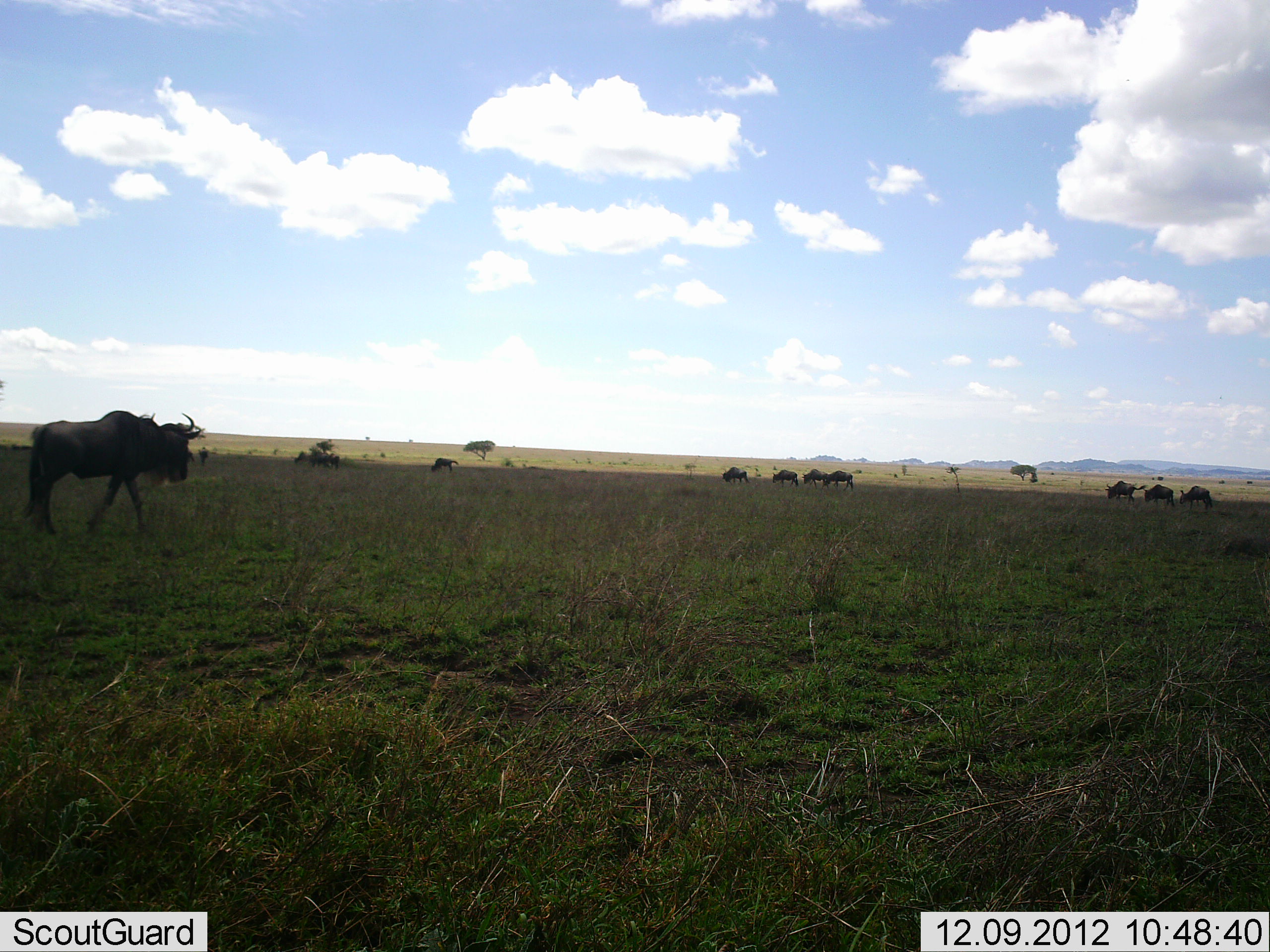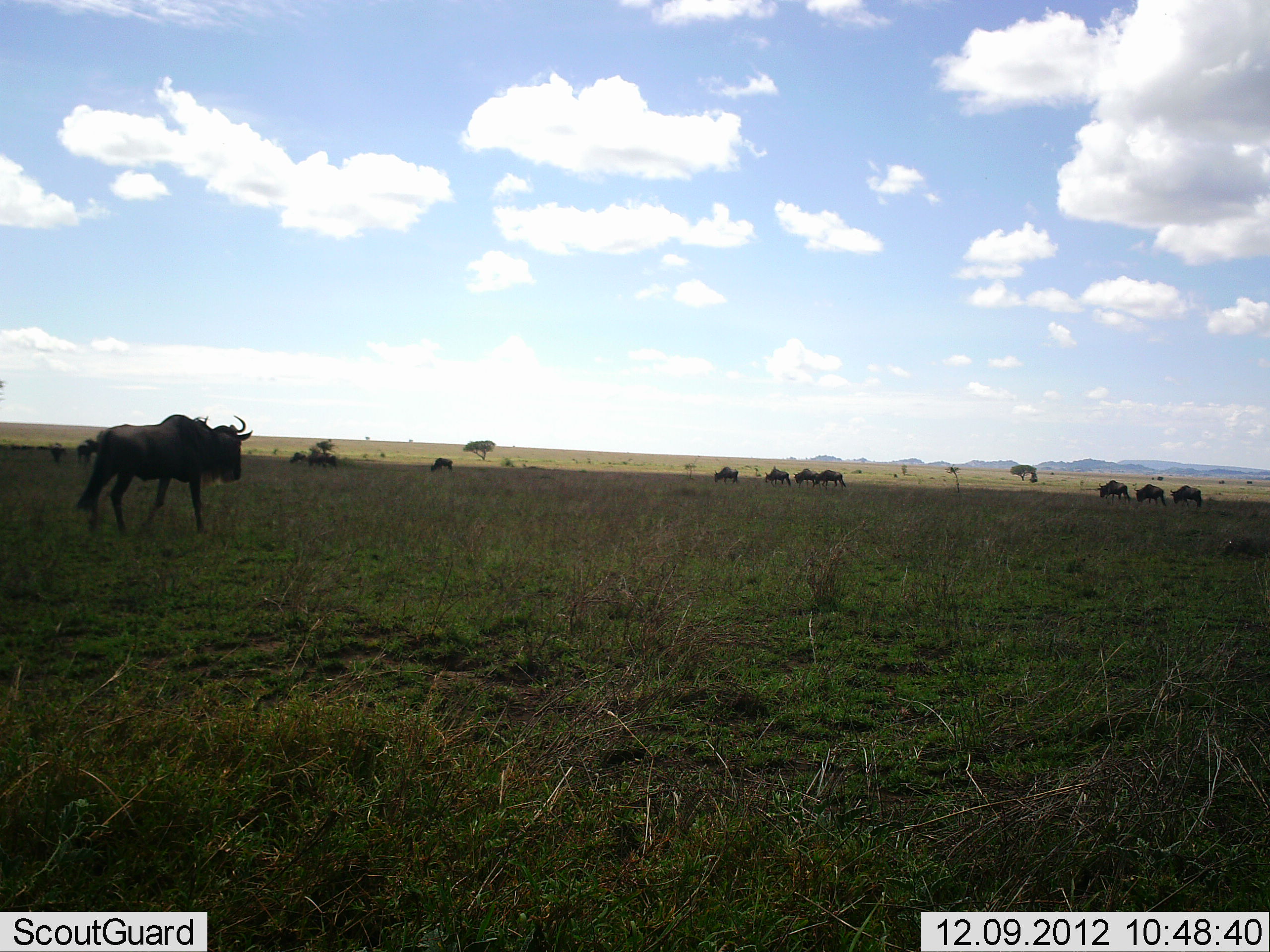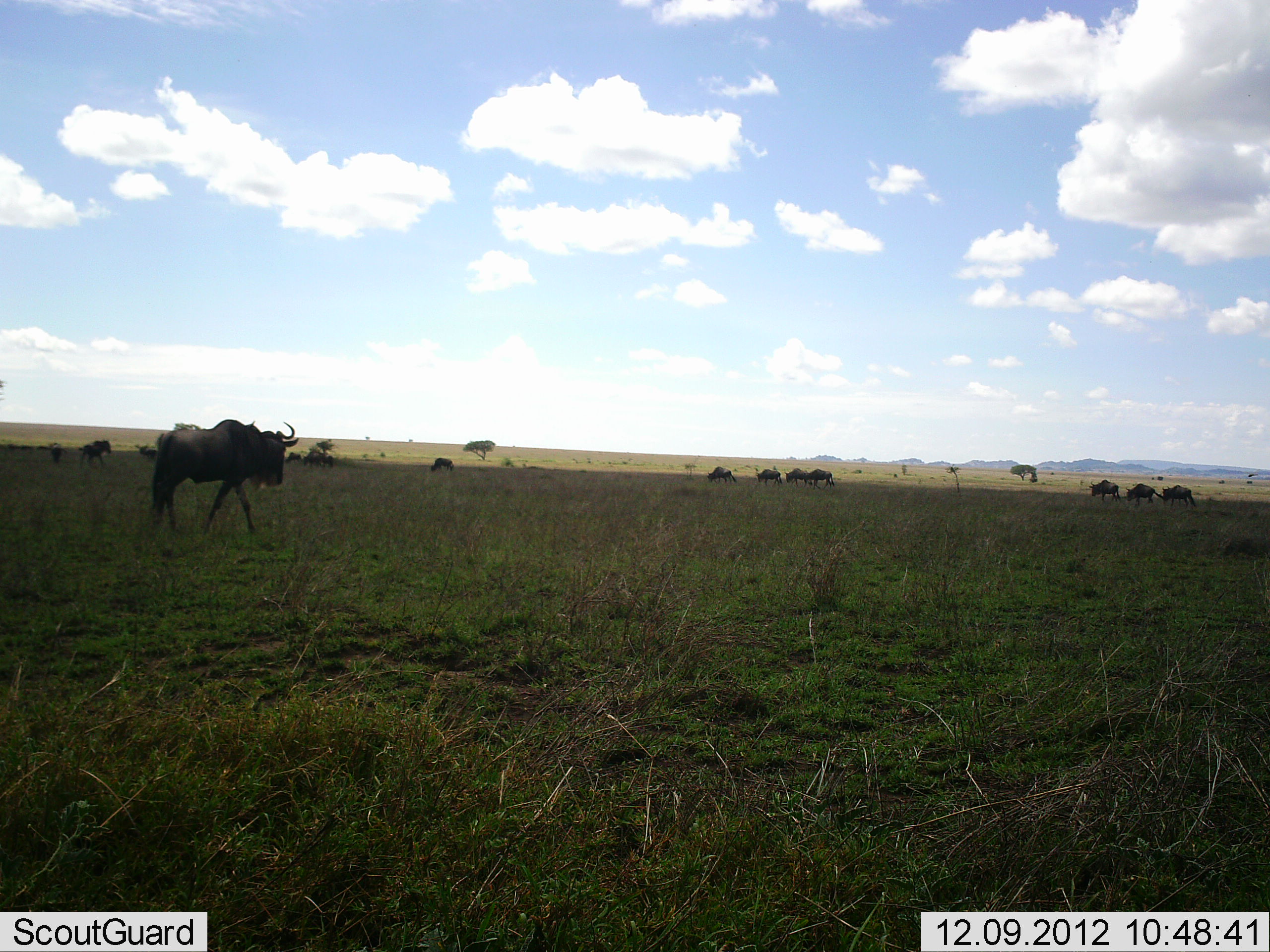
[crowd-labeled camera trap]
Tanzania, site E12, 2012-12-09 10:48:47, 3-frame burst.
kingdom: Animalia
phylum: Chordata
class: Mammalia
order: Artiodactyla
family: Bovidae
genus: Connochaetes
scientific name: Connochaetes taurinus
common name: blue wildebeest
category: wildebeest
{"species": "wildebeest (blue wildebeest) (Connochaetes taurinus)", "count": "11-50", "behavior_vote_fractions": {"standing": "20%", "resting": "0%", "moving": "90%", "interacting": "0%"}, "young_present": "0%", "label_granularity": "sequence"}